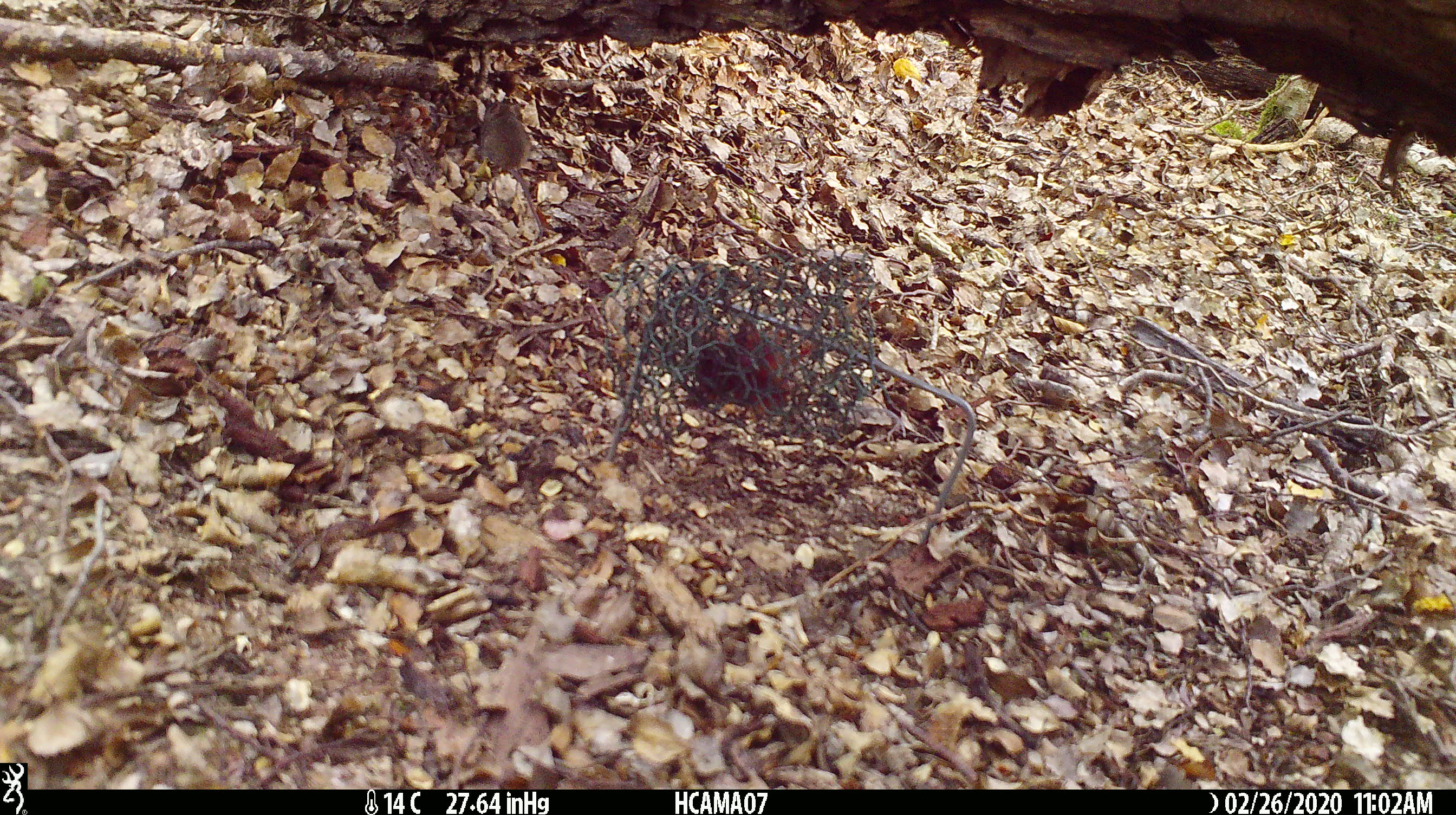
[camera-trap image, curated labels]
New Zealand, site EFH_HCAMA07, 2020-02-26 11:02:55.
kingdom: Animalia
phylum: Chordata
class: Mammalia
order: Rodentia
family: Muridae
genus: Mus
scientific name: Mus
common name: mouse